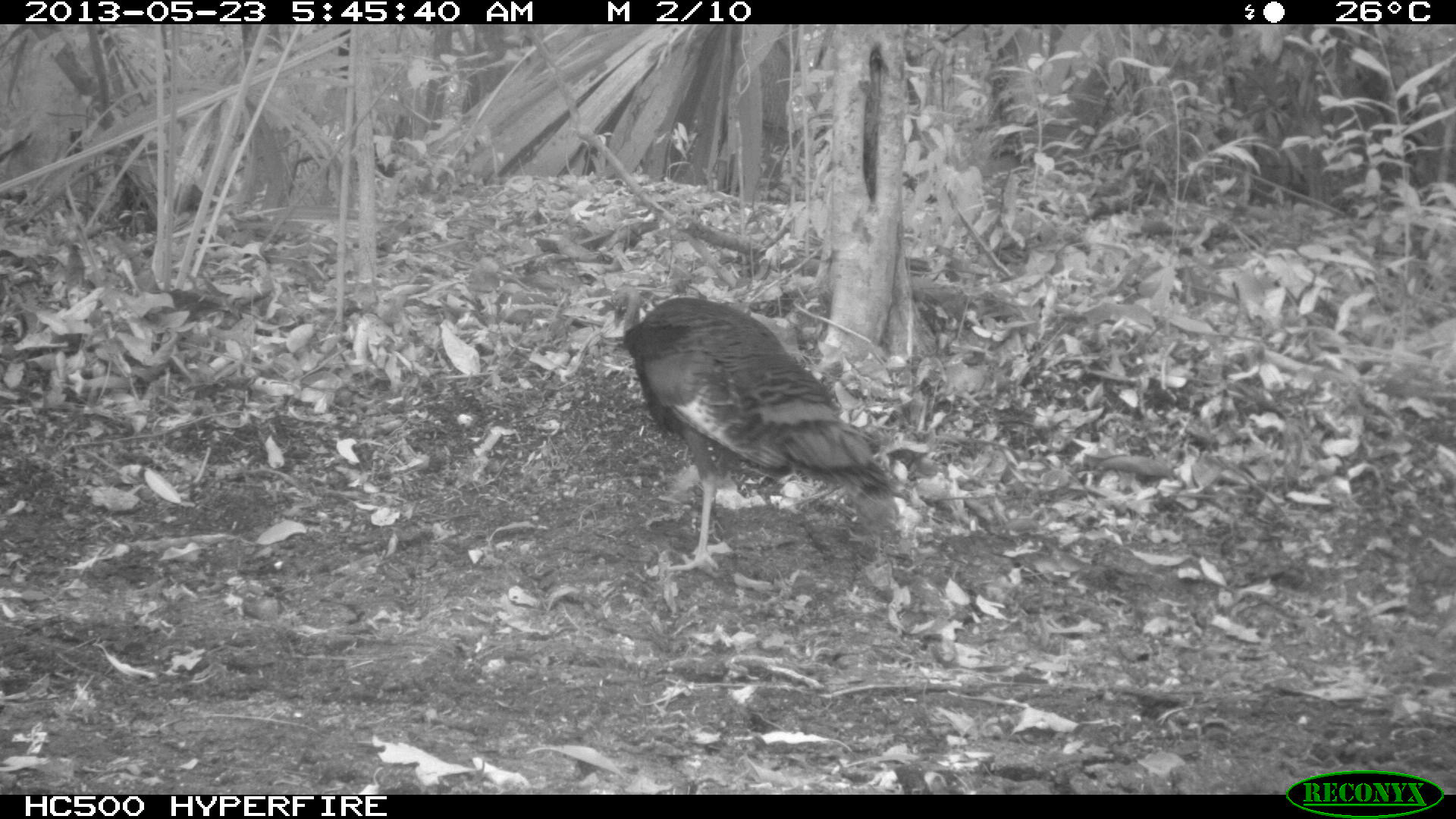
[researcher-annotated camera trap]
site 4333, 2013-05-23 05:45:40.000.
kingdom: Animalia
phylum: Chordata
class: Aves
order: Galliformes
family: Phasianidae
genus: Meleagris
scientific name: Meleagris ocellata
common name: ocellated turkey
Meleagris ocellata (ocellated turkey), count 6.